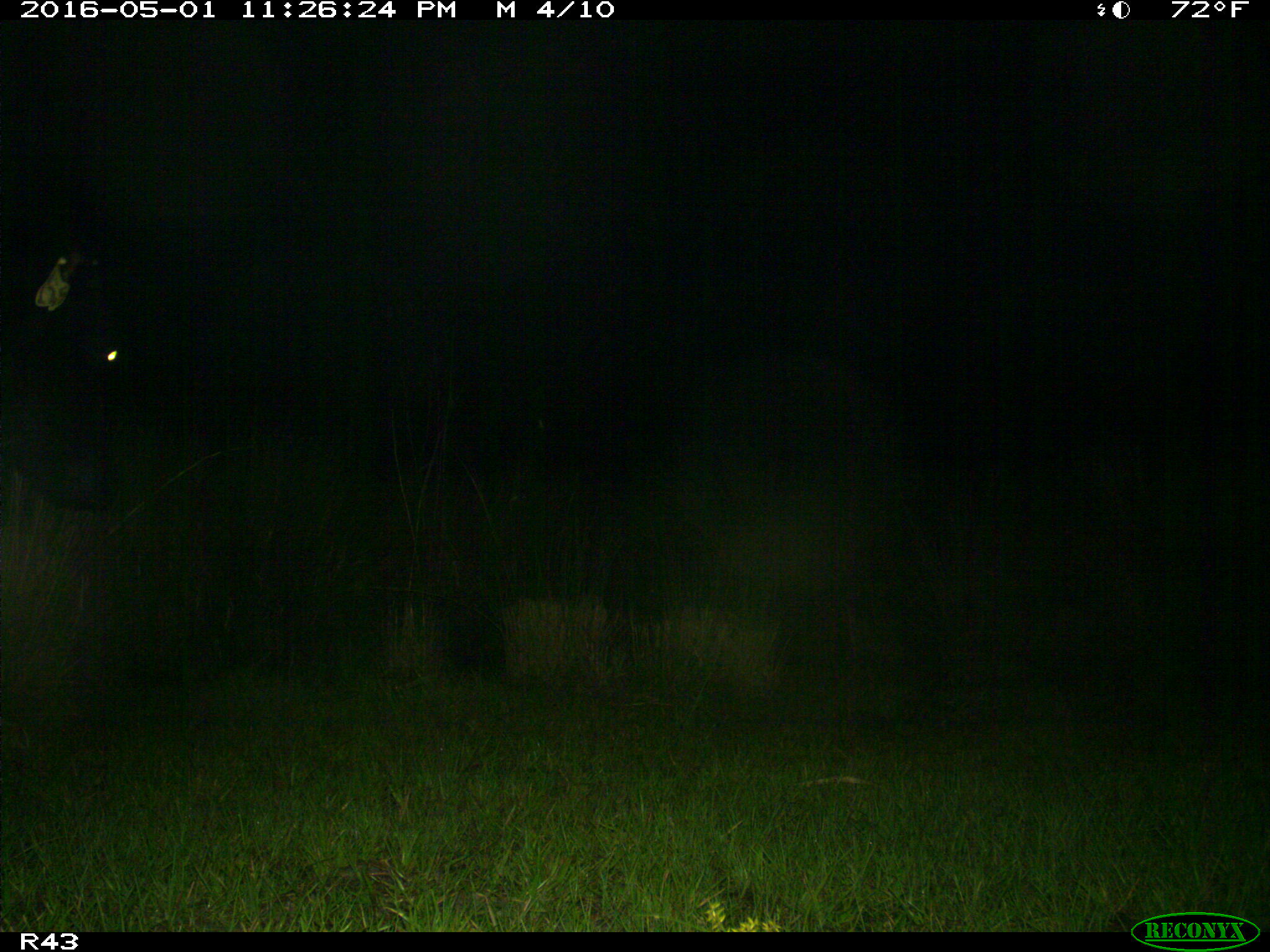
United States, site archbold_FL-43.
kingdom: Animalia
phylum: Chordata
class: Mammalia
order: Artiodactyla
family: Bovidae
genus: Bos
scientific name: Bos taurus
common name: domestic cow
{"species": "Bos taurus (domestic cow)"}